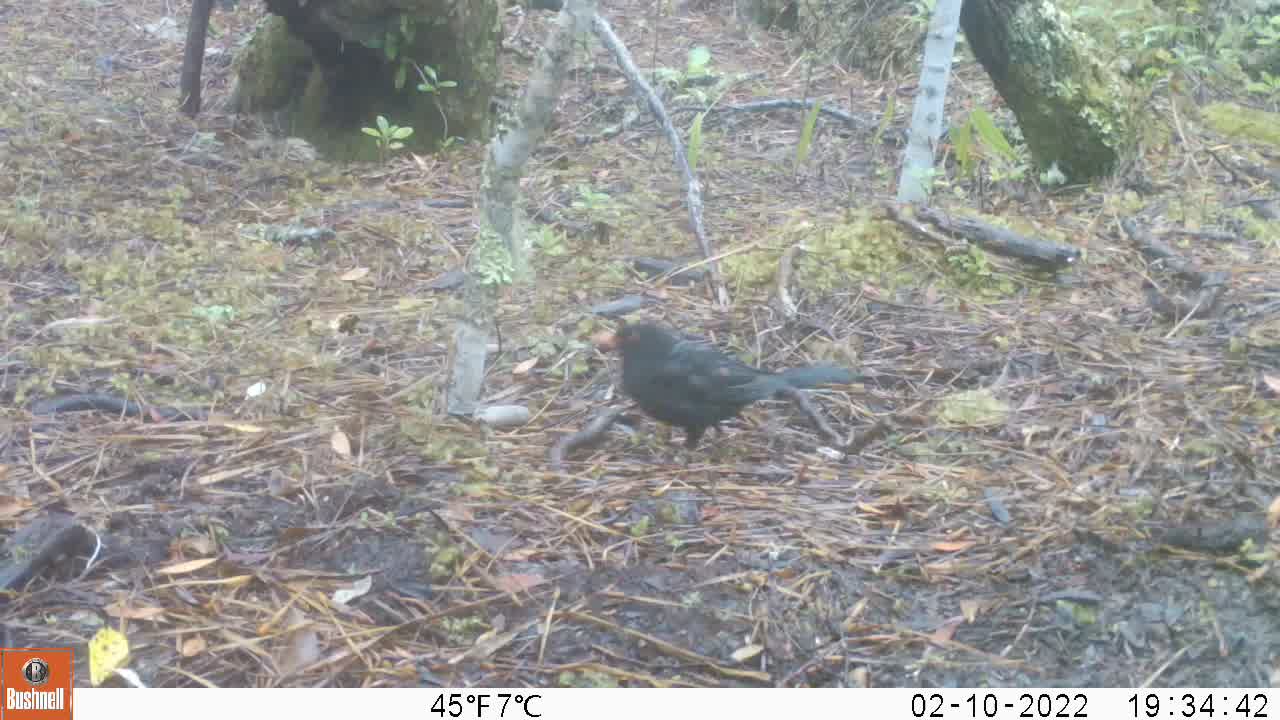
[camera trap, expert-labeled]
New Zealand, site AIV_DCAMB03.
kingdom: Animalia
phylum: Chordata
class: Aves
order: Passeriformes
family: Turdidae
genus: Turdus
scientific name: Turdus merula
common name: eurasian blackbird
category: blackbird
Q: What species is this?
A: Blackbird (eurasian blackbird) (Turdus merula).